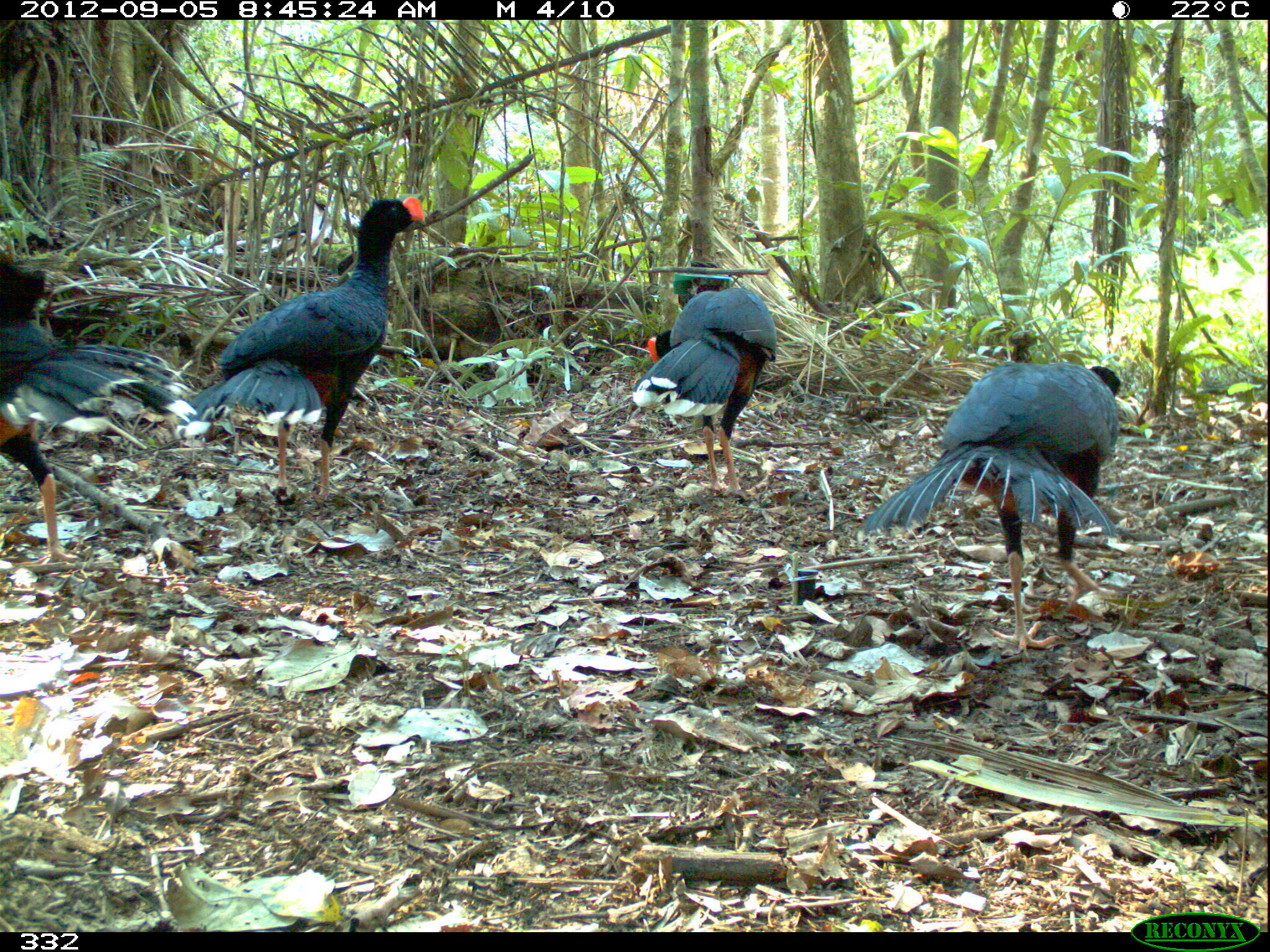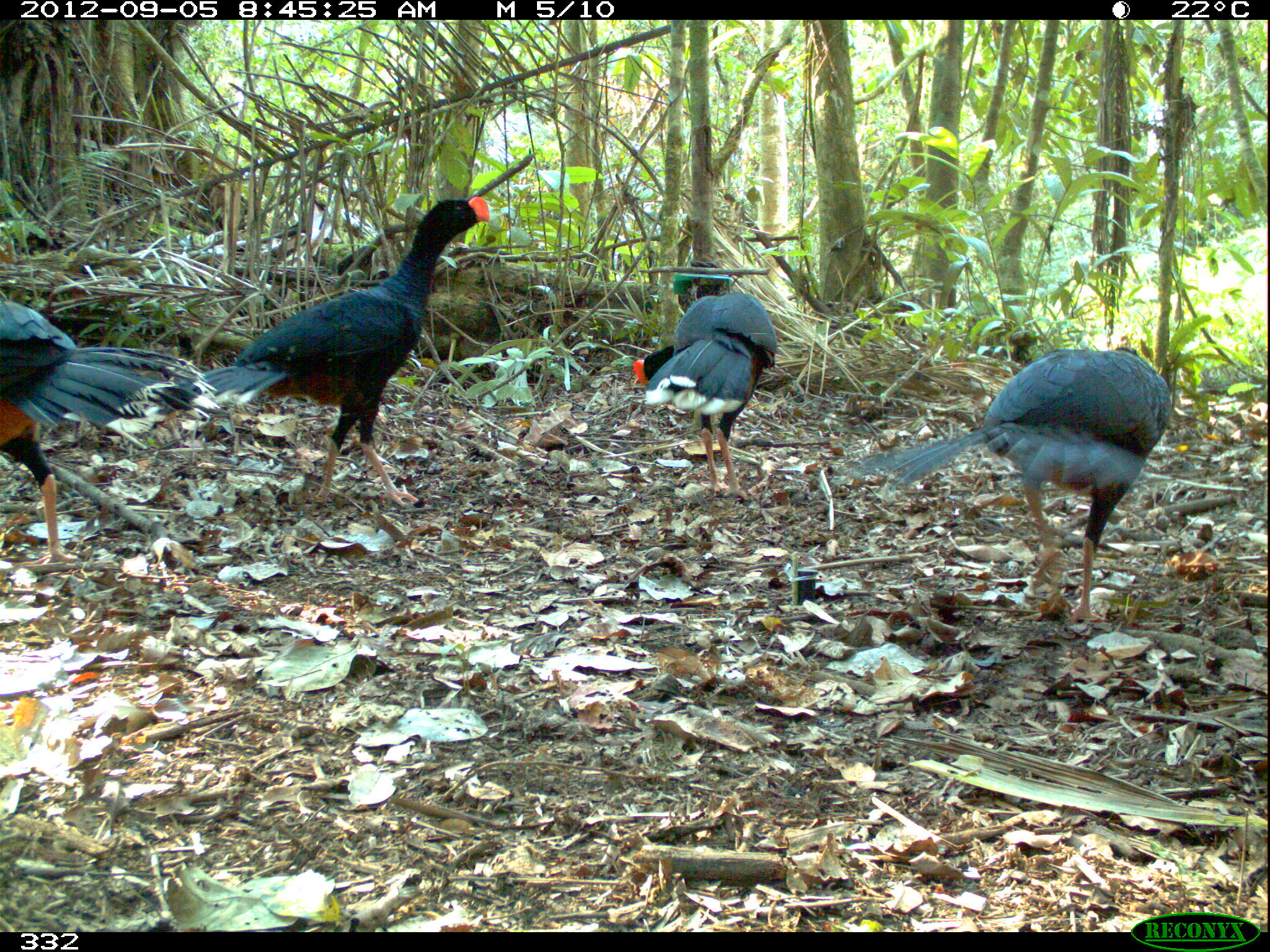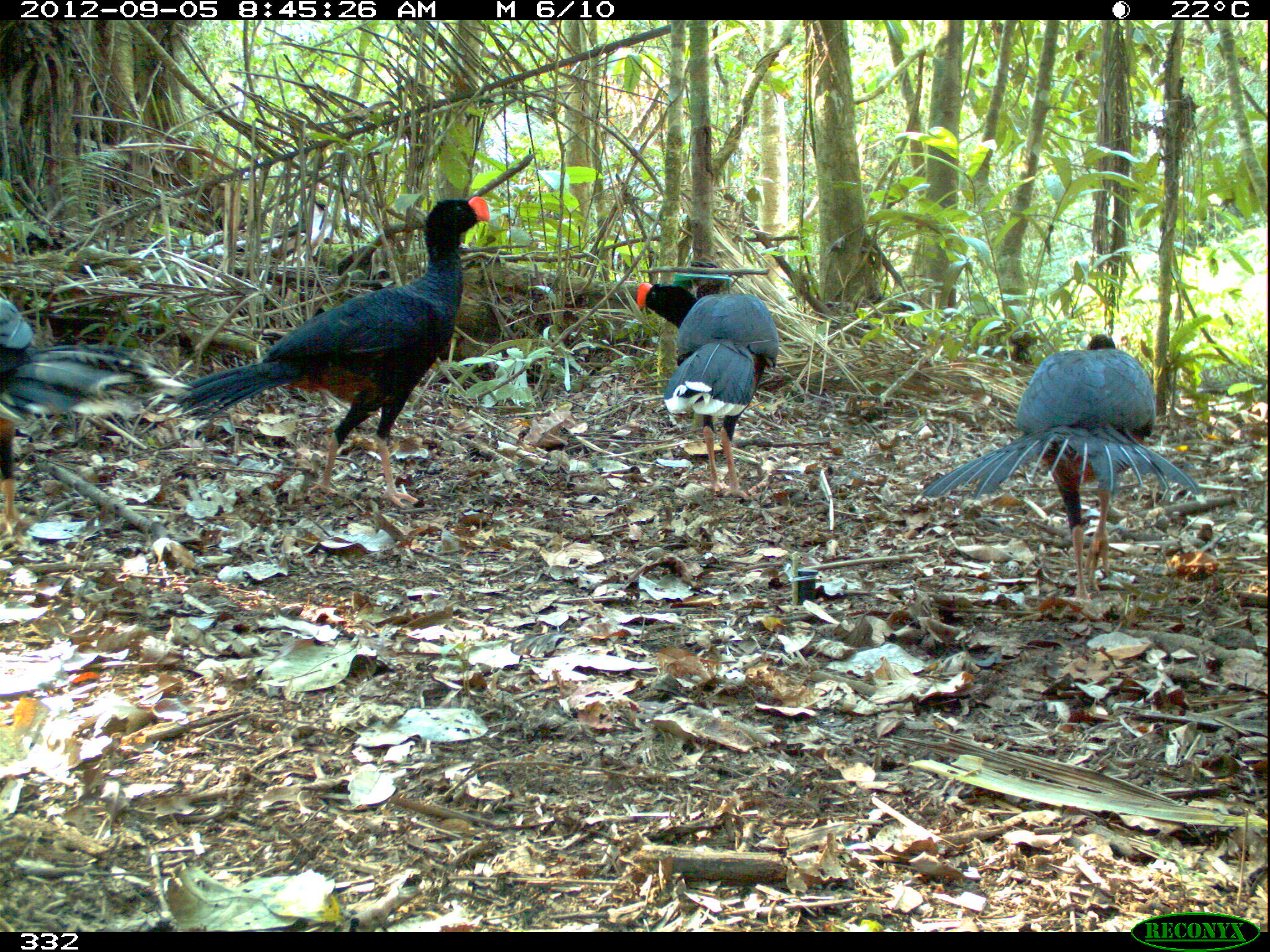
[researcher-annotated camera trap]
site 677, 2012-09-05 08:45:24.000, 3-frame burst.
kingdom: Animalia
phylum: Chordata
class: Aves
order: Galliformes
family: Cracidae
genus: Mitu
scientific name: Mitu tuberosum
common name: razor-billed curassow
Mitu tuberosum (razor-billed curassow).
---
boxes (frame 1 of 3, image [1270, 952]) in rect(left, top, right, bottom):
mitu tuberosum: rect(861, 362, 1121, 657); rect(175, 196, 423, 497); rect(0, 254, 198, 568); rect(631, 287, 776, 499)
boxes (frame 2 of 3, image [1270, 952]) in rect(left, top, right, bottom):
mitu tuberosum: rect(176, 196, 489, 506); rect(842, 345, 1169, 626); rect(0, 288, 221, 565); rect(632, 292, 778, 499)